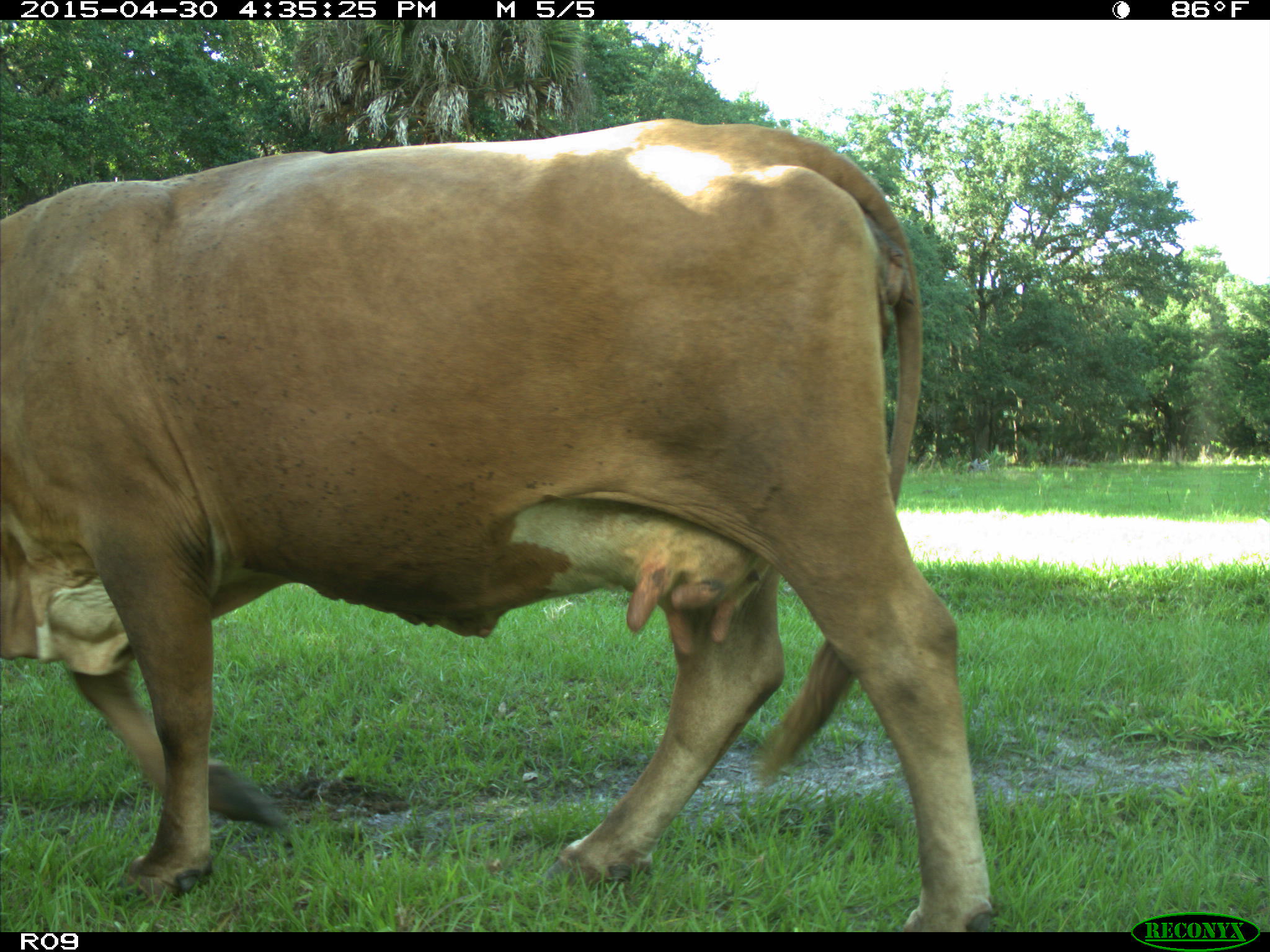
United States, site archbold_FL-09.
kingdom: Animalia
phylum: Chordata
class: Mammalia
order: Artiodactyla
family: Bovidae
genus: Bos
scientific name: Bos taurus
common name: domestic cow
Bos taurus (domestic cow).